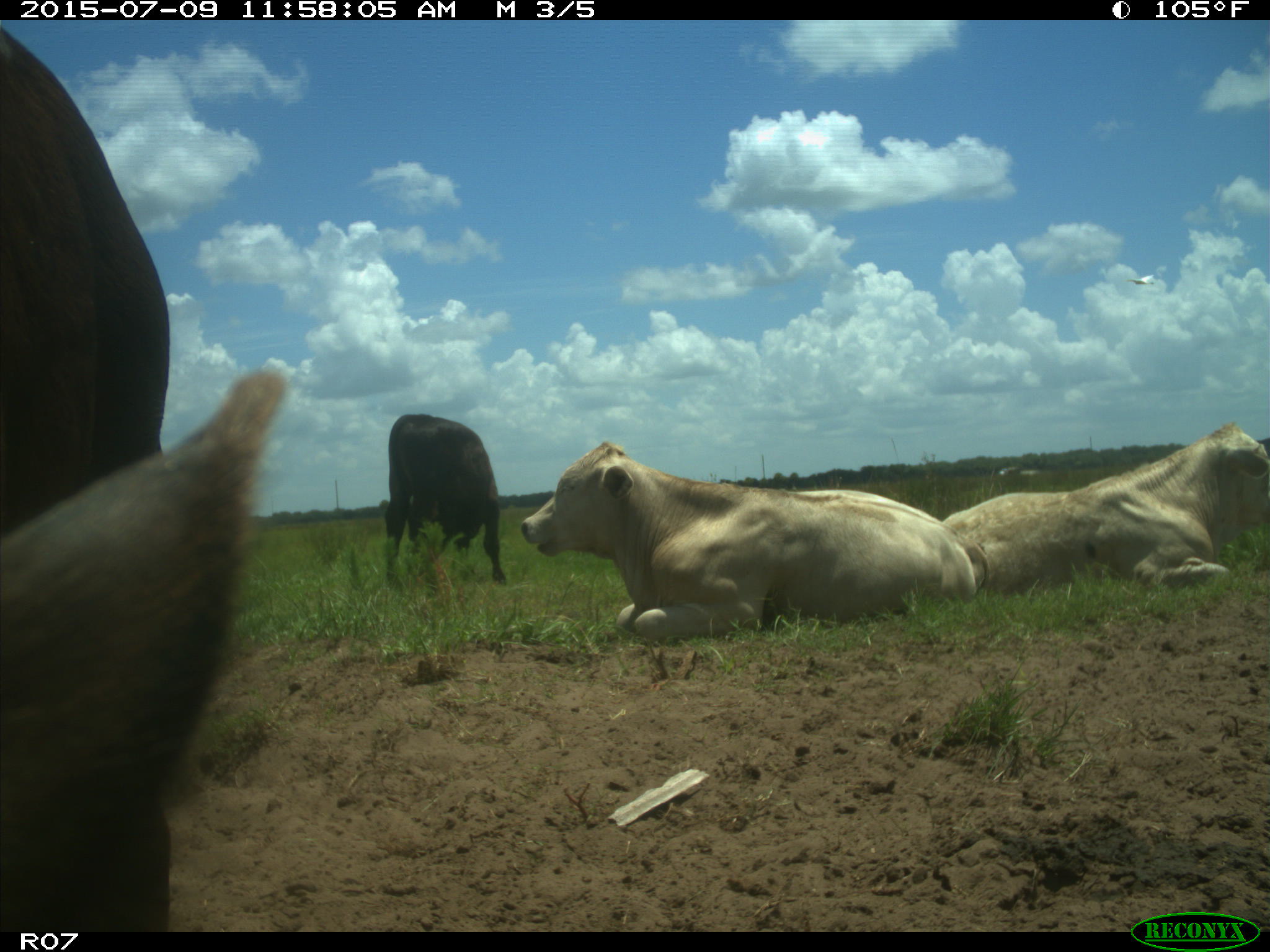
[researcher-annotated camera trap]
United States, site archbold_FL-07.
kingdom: Animalia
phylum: Chordata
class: Mammalia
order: Artiodactyla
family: Bovidae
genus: Bos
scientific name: Bos taurus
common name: domestic cow